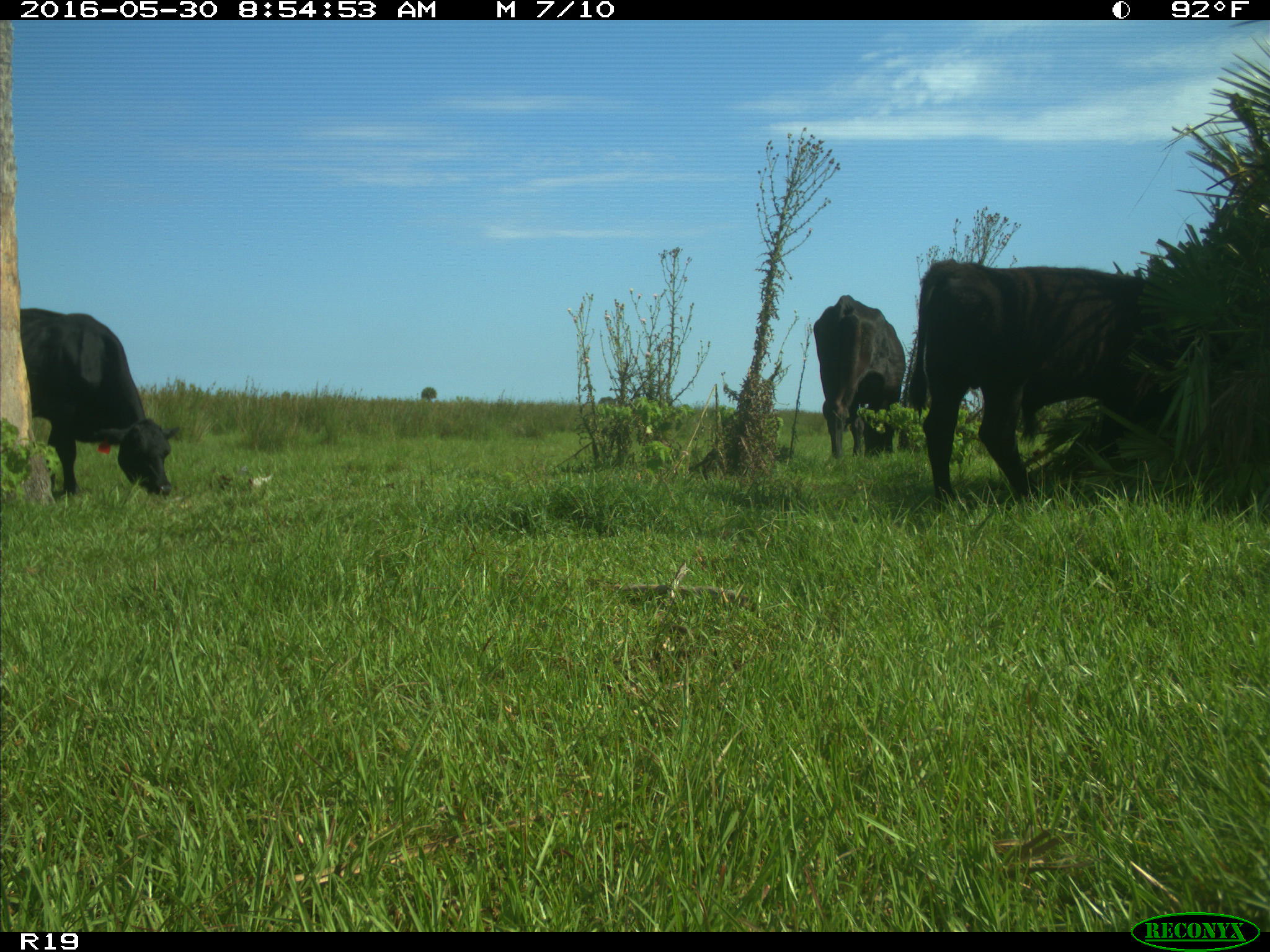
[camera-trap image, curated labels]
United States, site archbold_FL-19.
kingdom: Animalia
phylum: Chordata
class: Mammalia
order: Artiodactyla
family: Bovidae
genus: Bos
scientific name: Bos taurus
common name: domestic cow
Bos taurus (domestic cow).